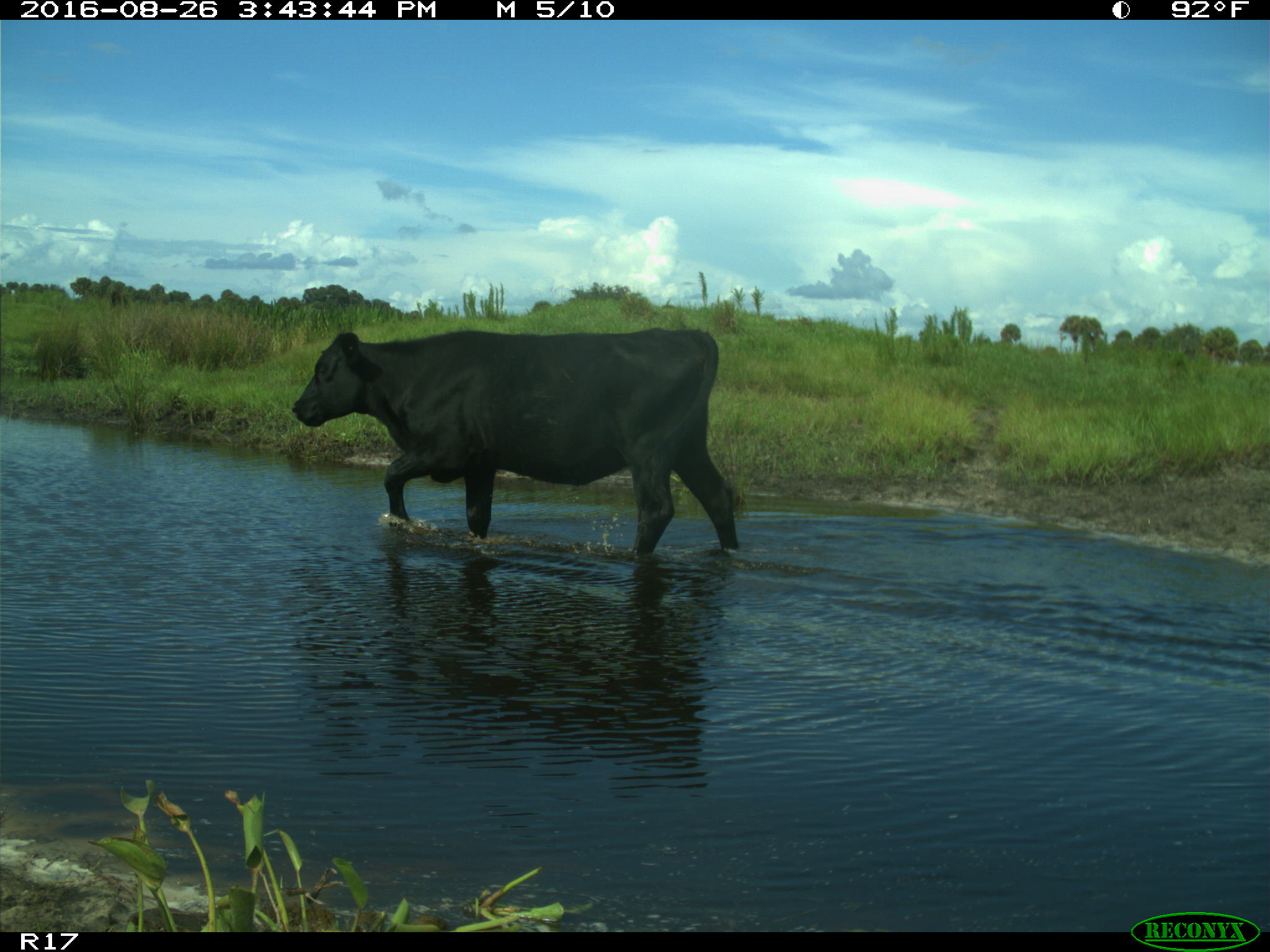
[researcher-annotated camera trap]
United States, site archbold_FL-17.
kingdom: Animalia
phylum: Chordata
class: Mammalia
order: Artiodactyla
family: Bovidae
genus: Bos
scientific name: Bos taurus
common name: domestic cow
Bos taurus (domestic cow).